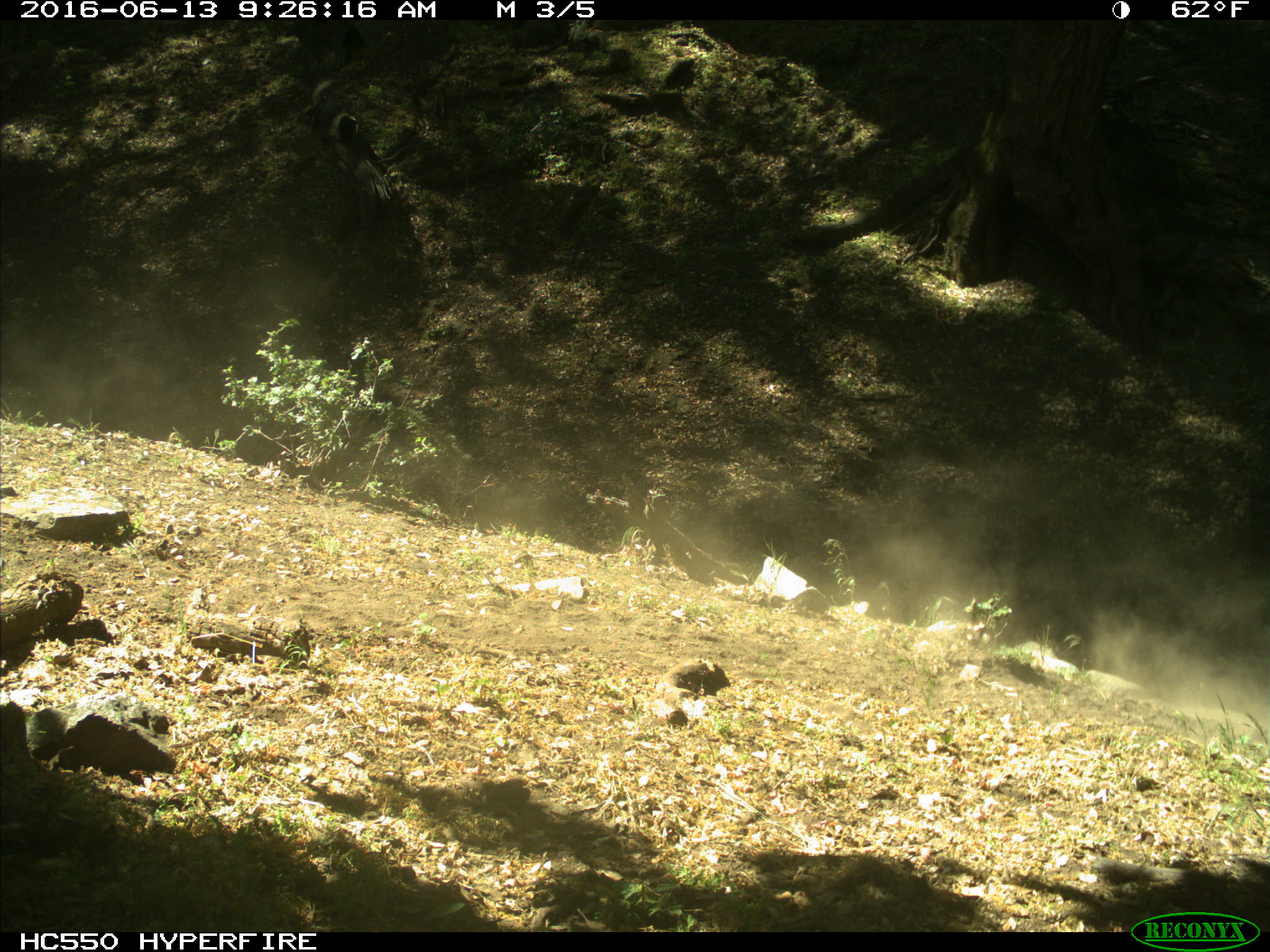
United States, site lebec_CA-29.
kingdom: Animalia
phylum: Chordata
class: Mammalia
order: Artiodactyla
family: Bovidae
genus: Bos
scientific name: Bos taurus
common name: domestic cow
Bos taurus (domestic cow).